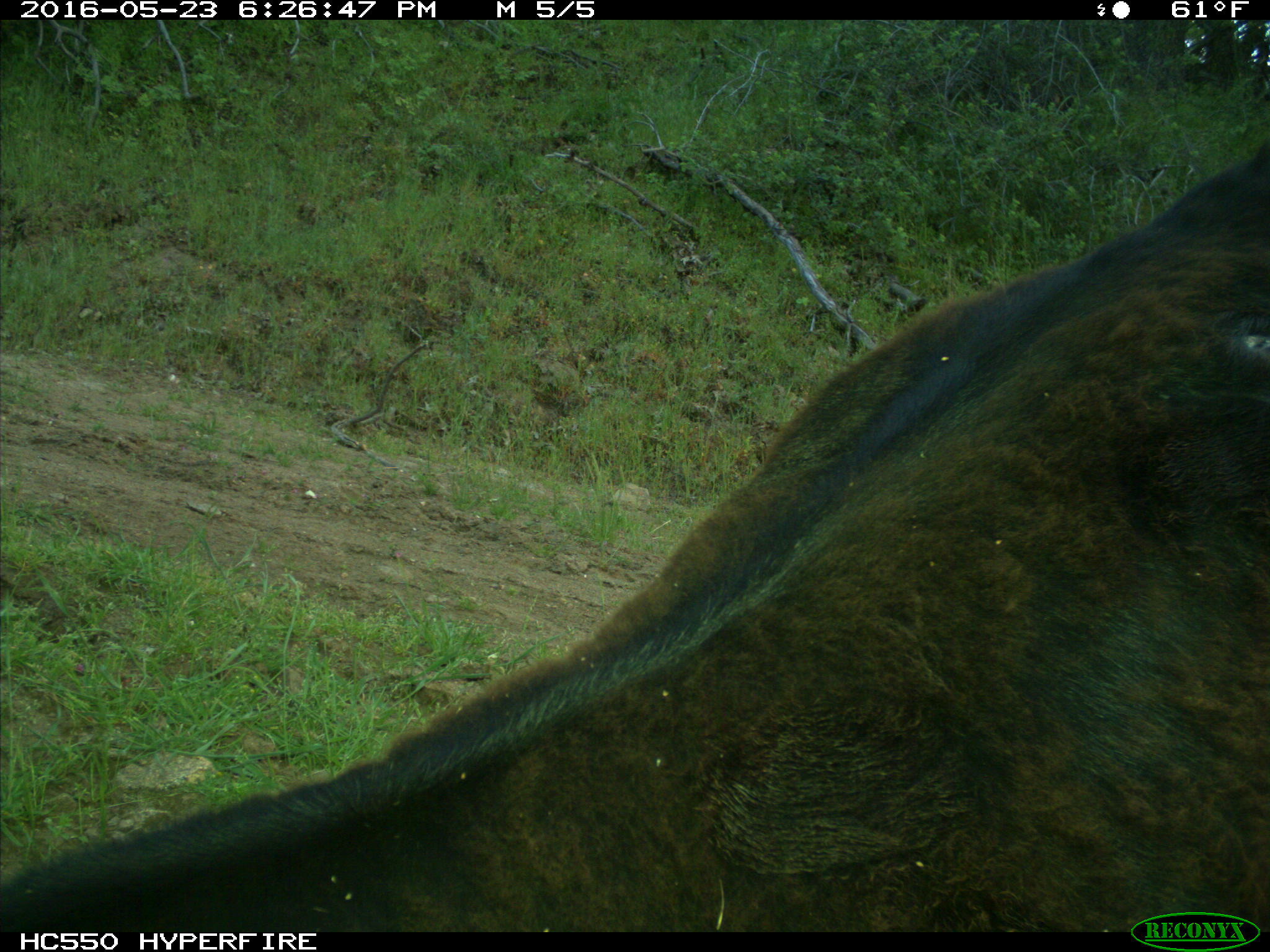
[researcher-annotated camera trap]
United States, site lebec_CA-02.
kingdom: Animalia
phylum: Chordata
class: Mammalia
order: Artiodactyla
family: Bovidae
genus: Bos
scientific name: Bos taurus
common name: domestic cow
Bos taurus (domestic cow).